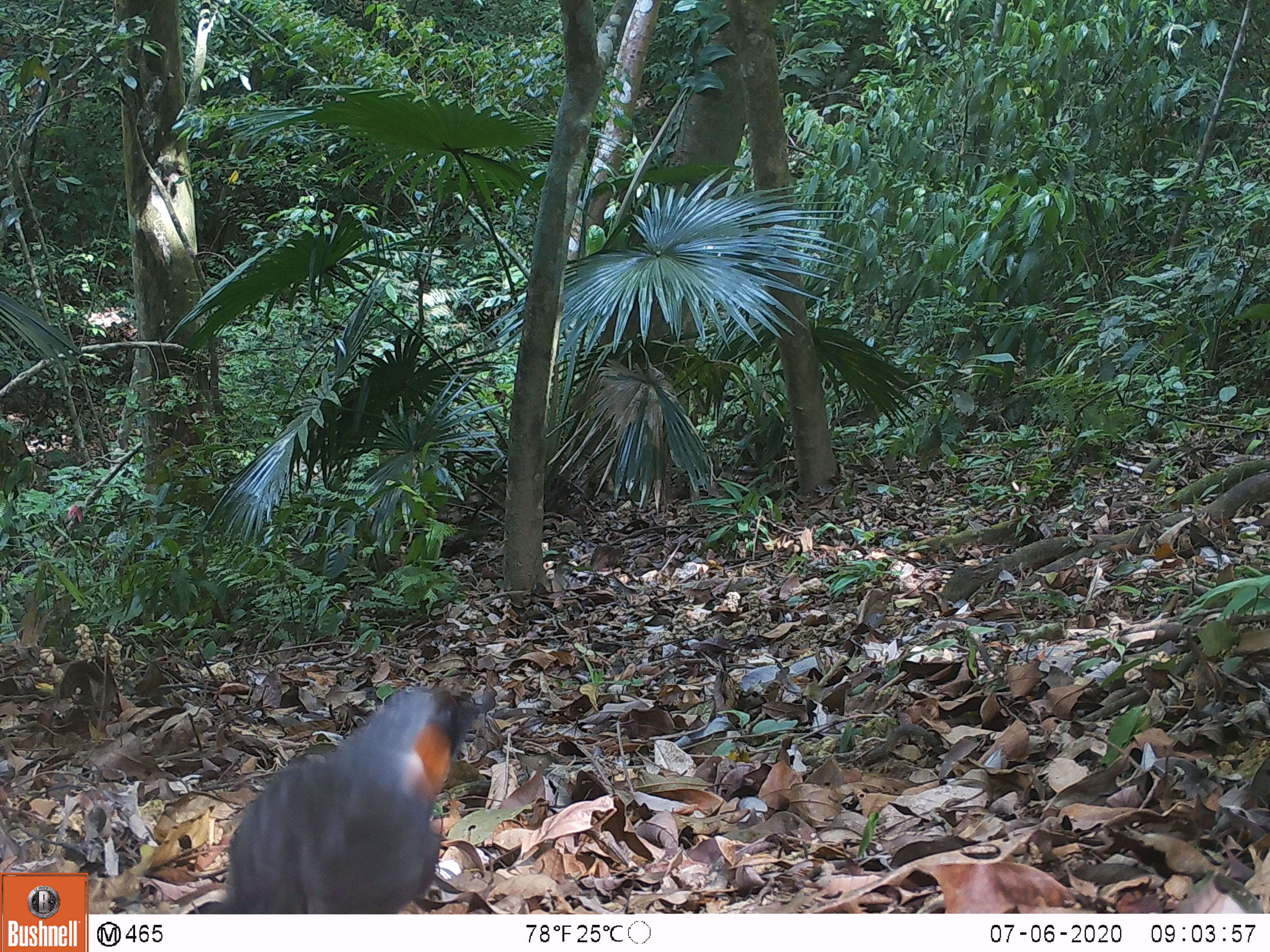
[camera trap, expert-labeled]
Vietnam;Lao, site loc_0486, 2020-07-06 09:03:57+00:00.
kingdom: Animalia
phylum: Chordata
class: Aves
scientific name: Aves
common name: bird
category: unidentified bird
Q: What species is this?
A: Unidentified bird (bird) (Aves).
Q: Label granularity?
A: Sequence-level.